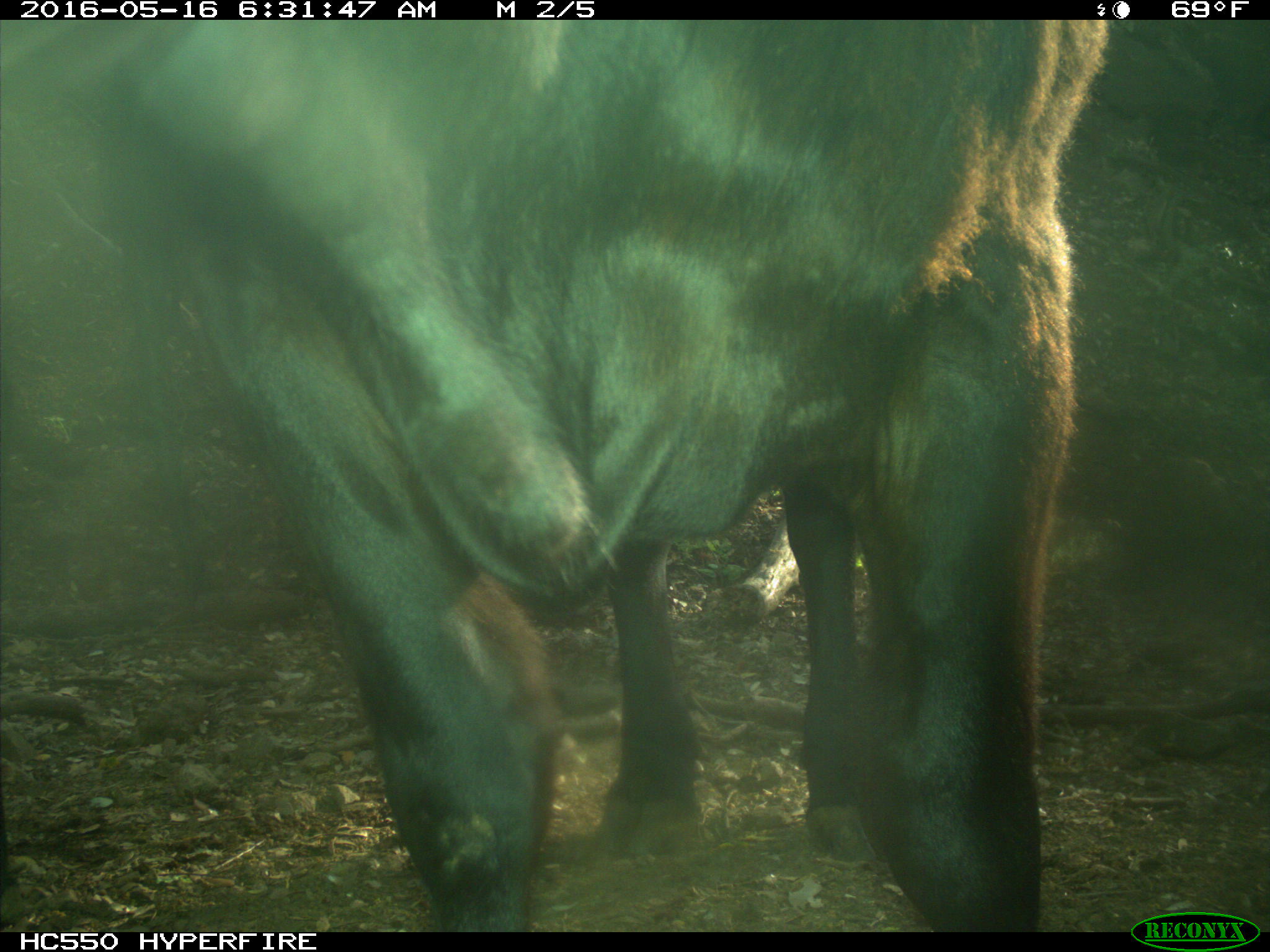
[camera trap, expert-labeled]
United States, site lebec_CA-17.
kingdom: Animalia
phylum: Chordata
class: Mammalia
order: Artiodactyla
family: Bovidae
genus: Bos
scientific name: Bos taurus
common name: domestic cow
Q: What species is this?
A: Bos taurus (domestic cow).